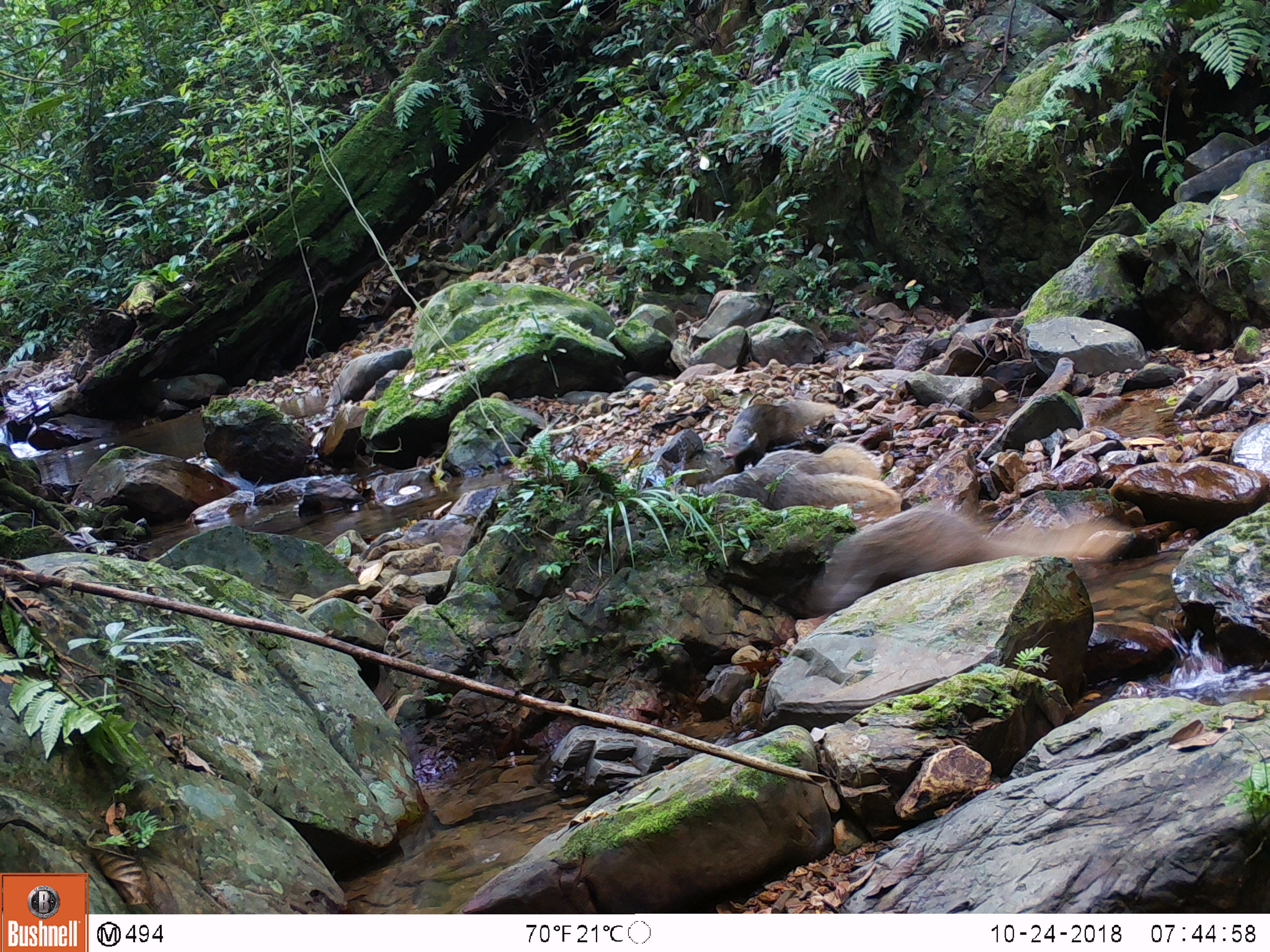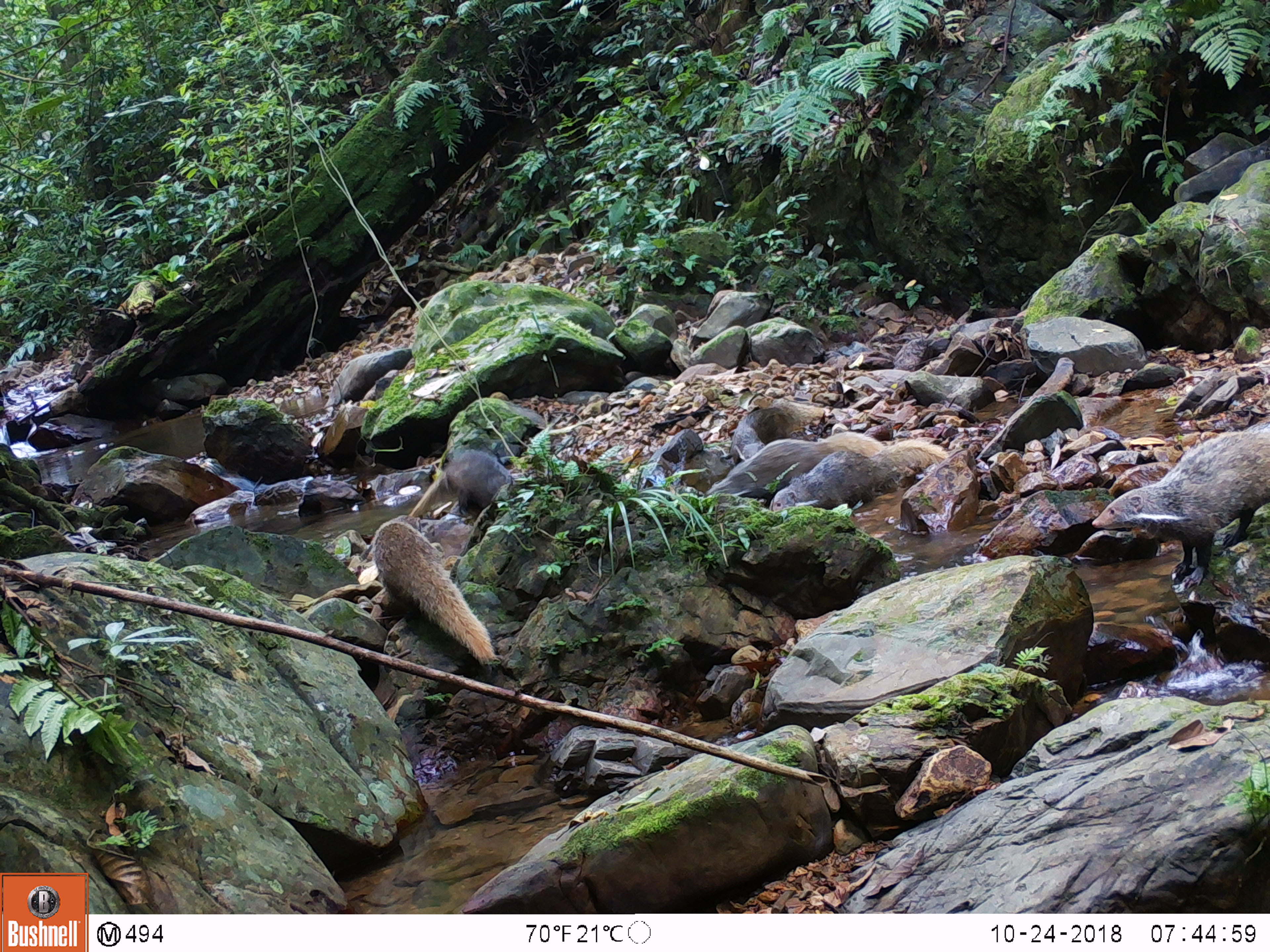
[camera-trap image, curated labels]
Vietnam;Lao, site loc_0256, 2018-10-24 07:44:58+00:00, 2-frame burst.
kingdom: Animalia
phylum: Chordata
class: Mammalia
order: Carnivora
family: Herpestidae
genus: Urva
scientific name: Urva urva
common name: crab-eating mongoose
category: crab eating mongoose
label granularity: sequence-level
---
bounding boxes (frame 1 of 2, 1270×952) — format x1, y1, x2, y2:
crab eating mongoose: 784, 504, 1130, 619; 769, 465, 911, 529; 724, 398, 837, 467; 754, 441, 883, 481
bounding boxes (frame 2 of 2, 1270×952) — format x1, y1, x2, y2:
crab eating mongoose: 370, 514, 498, 667; 704, 431, 886, 506; 768, 438, 949, 512; 409, 450, 517, 516; 730, 401, 825, 466